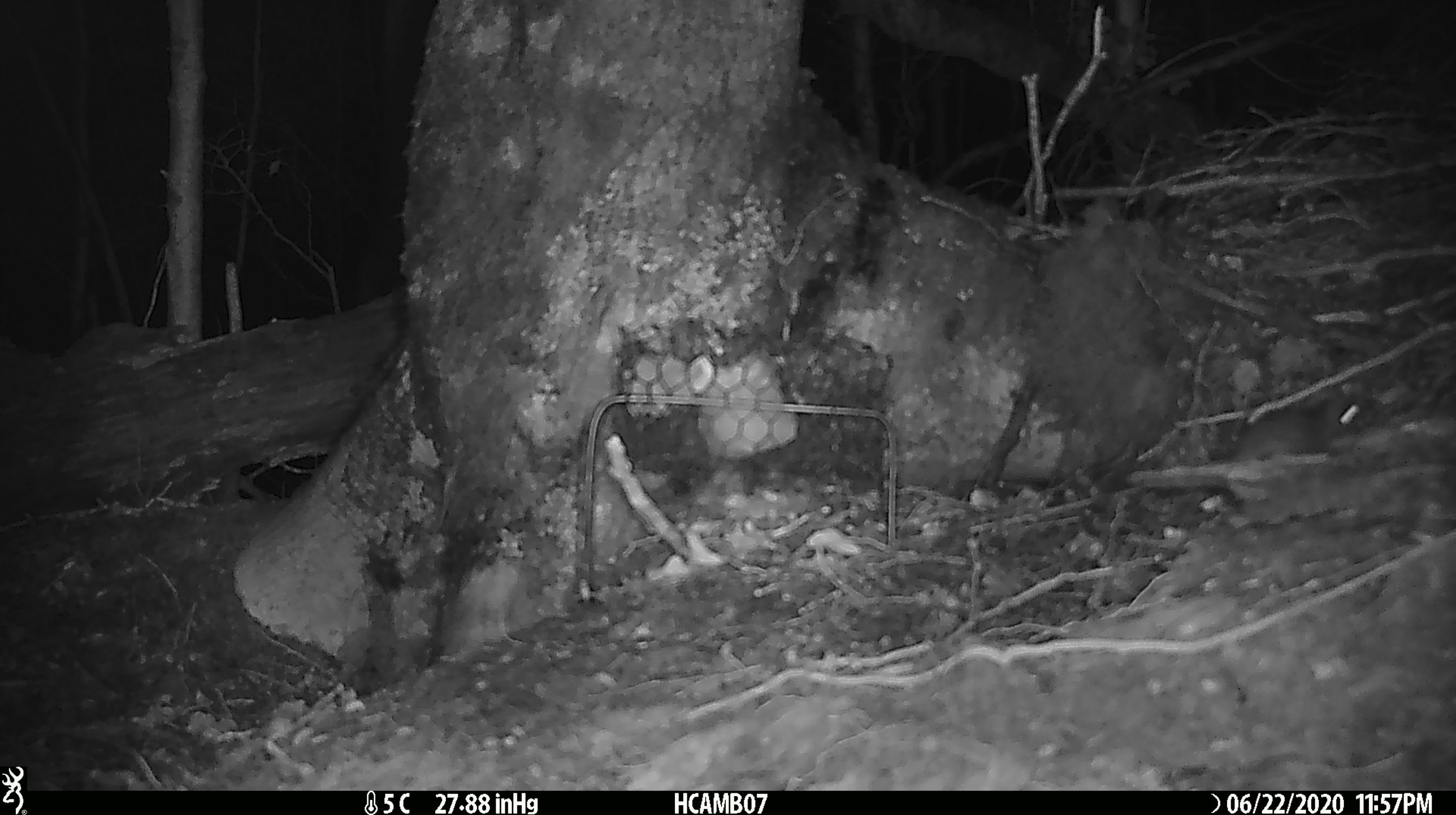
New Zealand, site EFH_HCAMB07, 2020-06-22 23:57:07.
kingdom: Animalia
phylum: Chordata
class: Mammalia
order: Rodentia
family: Muridae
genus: Mus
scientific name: Mus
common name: mouse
Mouse (Mus).